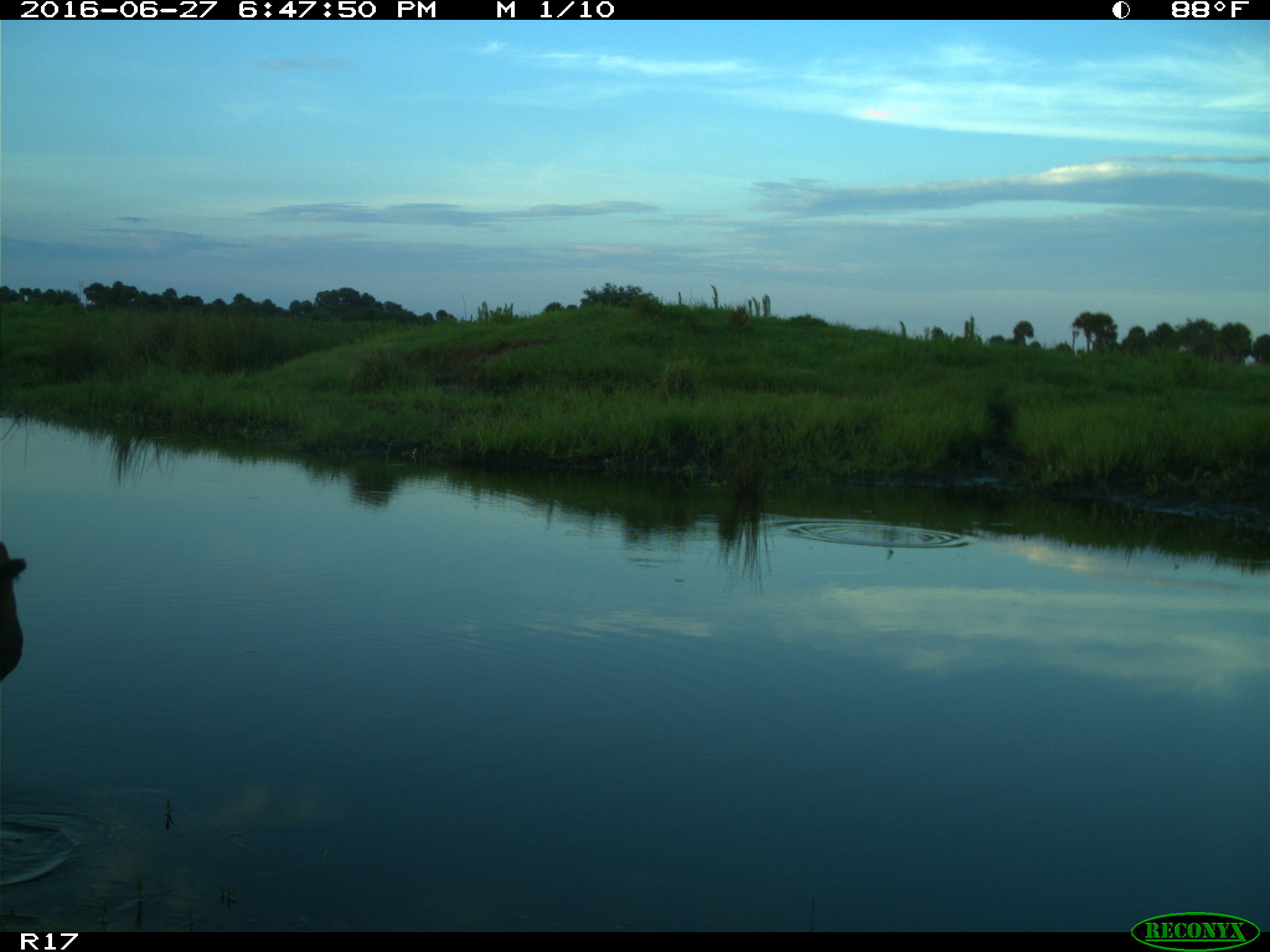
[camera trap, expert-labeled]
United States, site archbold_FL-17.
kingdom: Animalia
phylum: Chordata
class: Mammalia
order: Artiodactyla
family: Bovidae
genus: Bos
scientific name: Bos taurus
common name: domestic cow